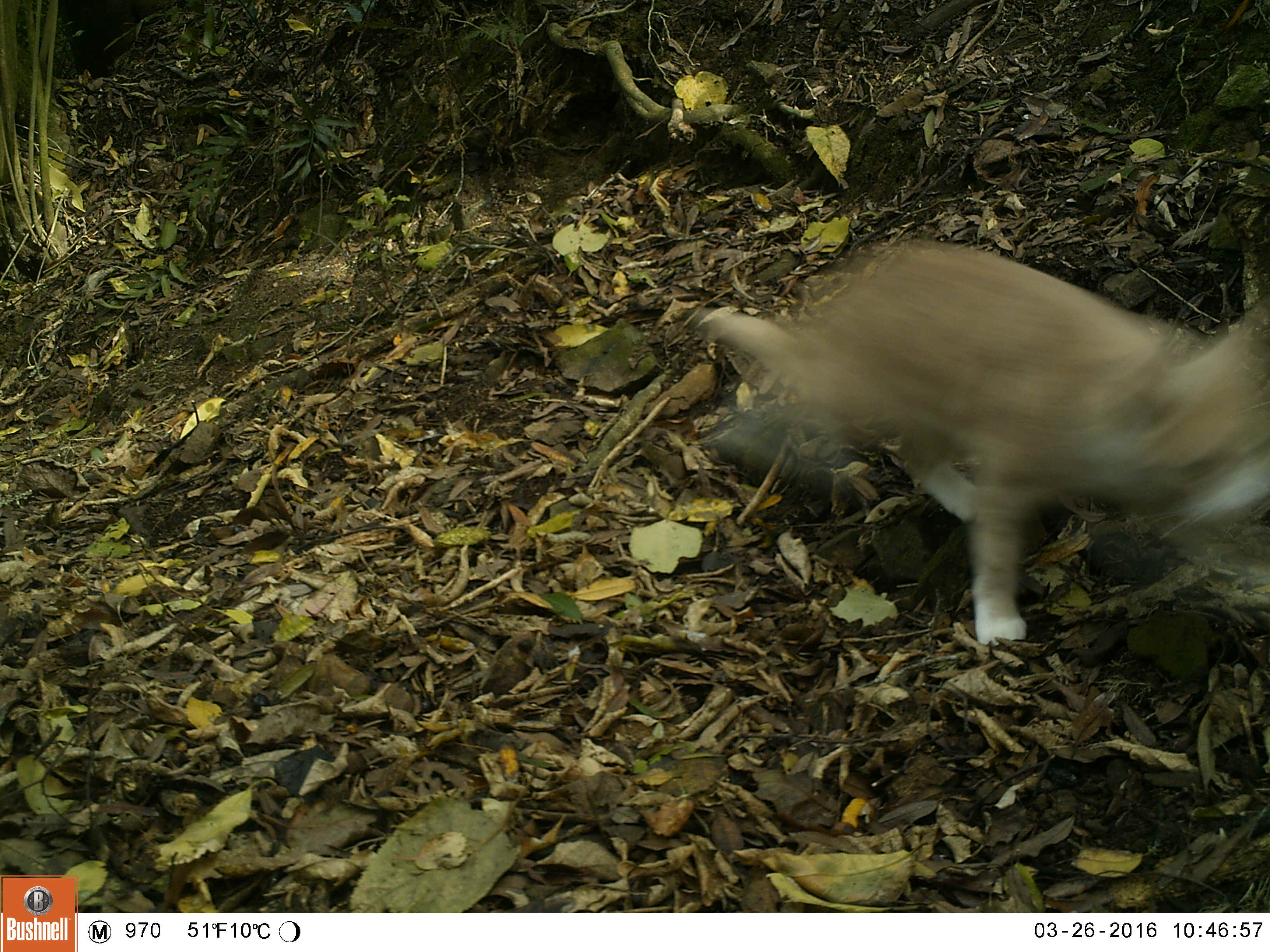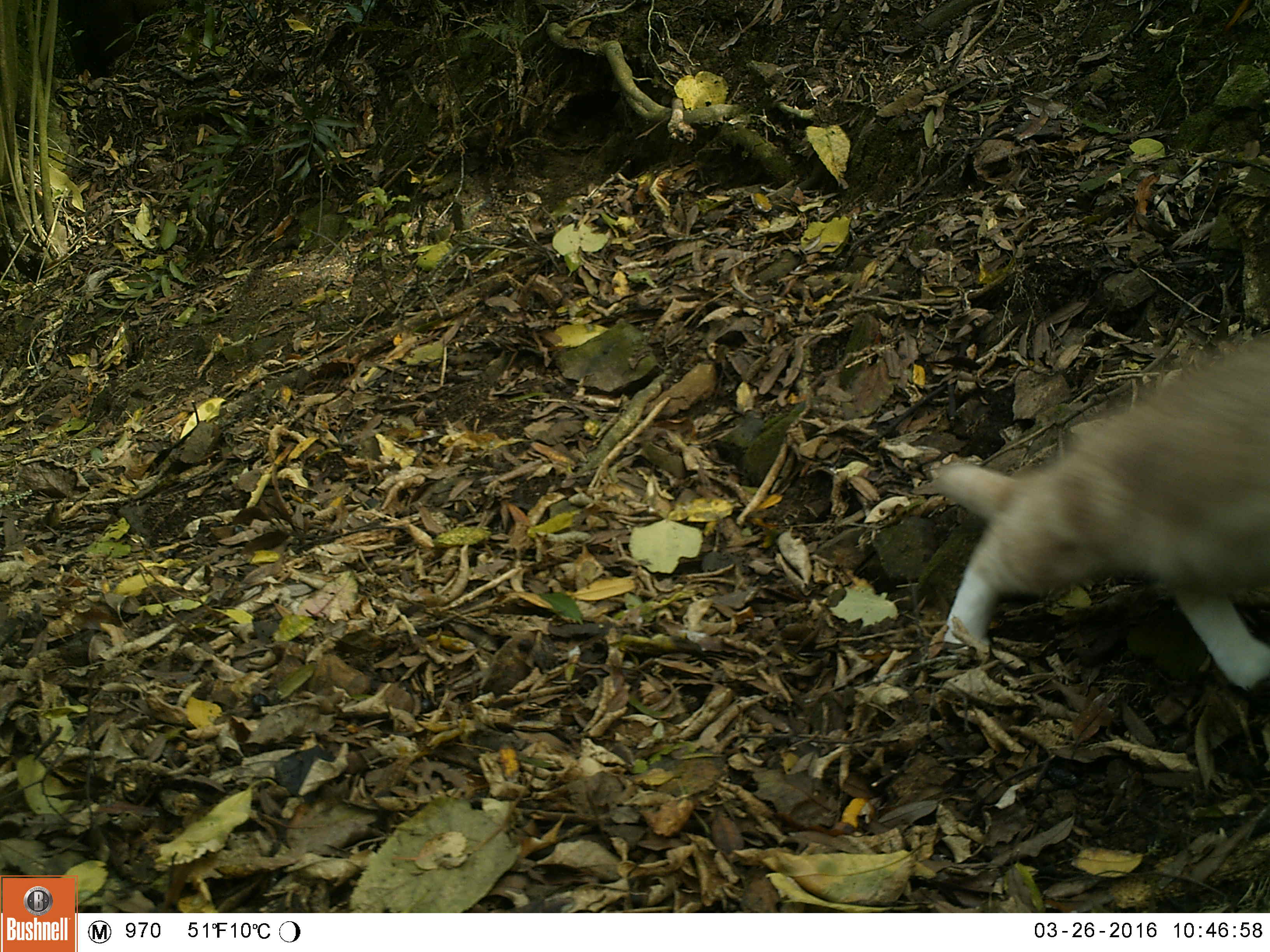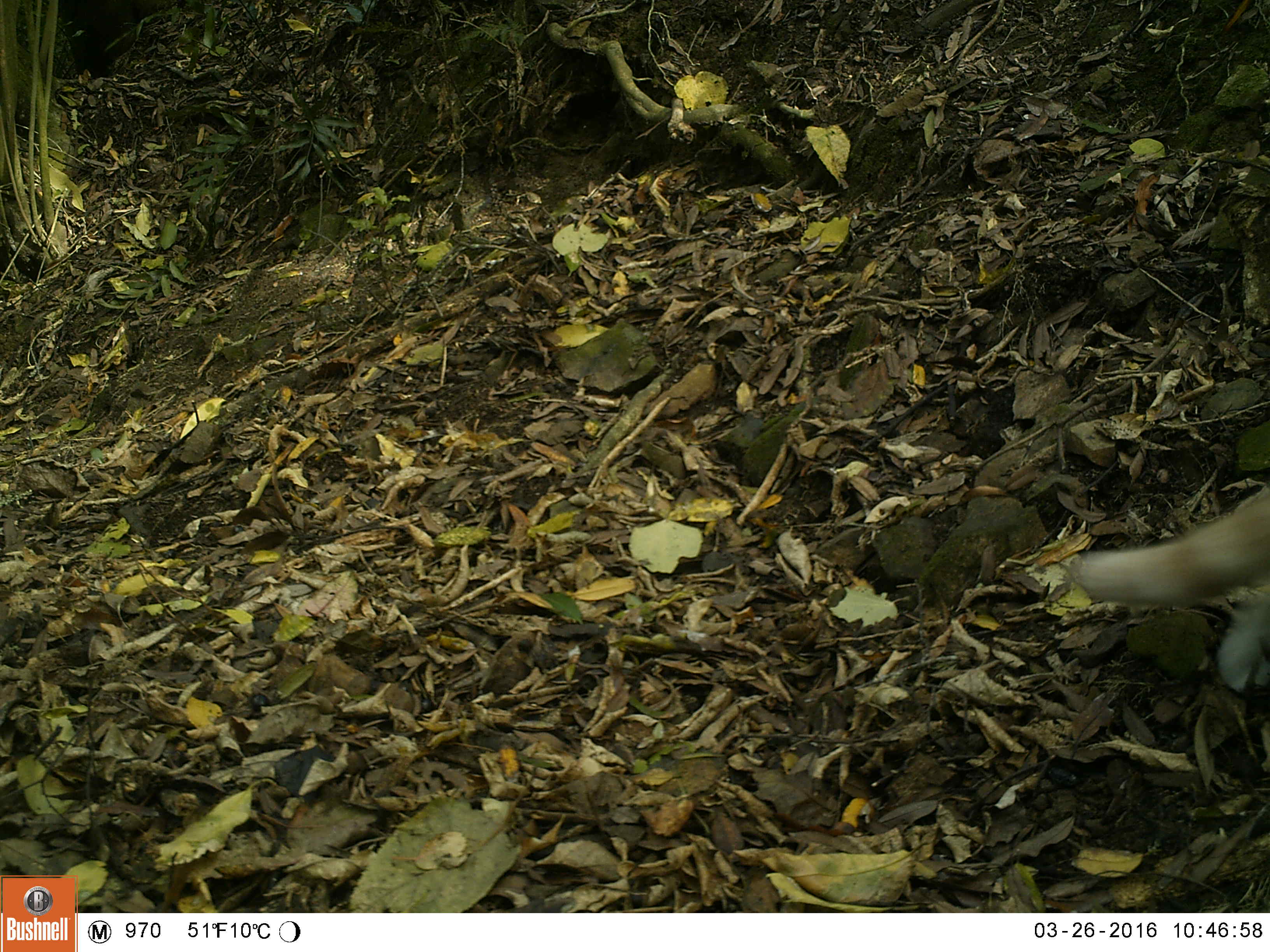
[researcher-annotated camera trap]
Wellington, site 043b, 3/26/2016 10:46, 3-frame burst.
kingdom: Animalia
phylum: Chordata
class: Mammalia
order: Carnivora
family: Felidae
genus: Felis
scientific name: Felis catus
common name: cat